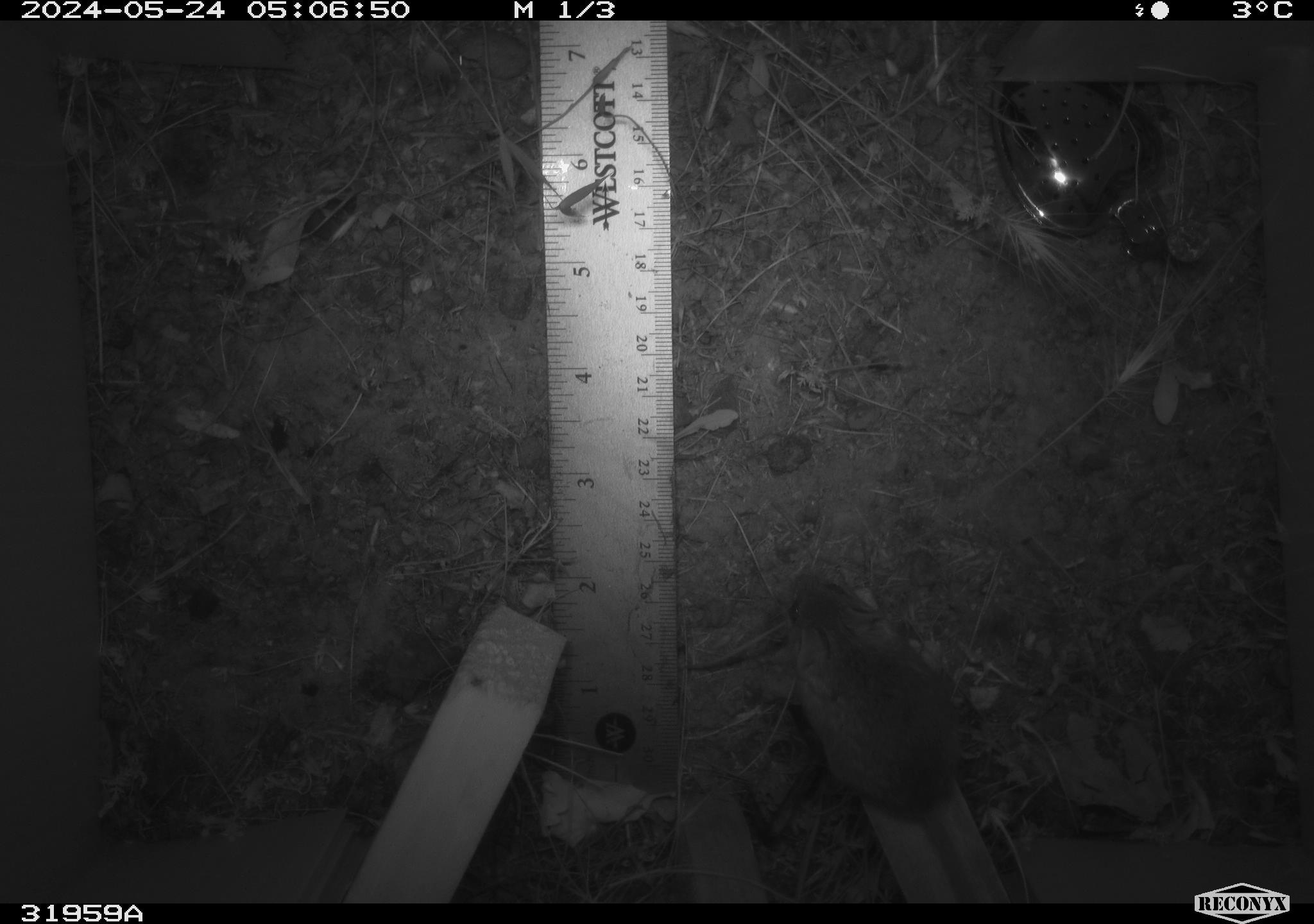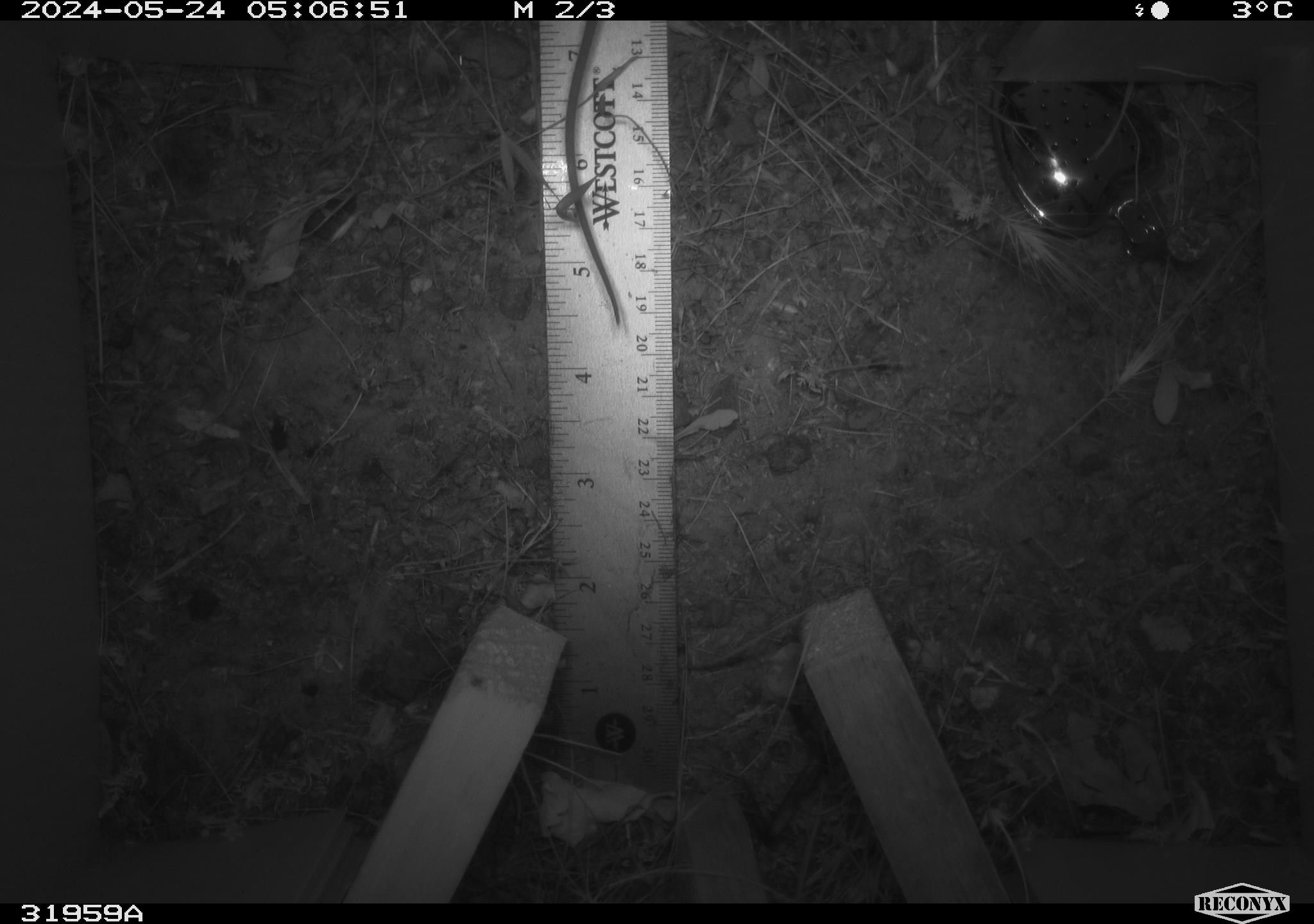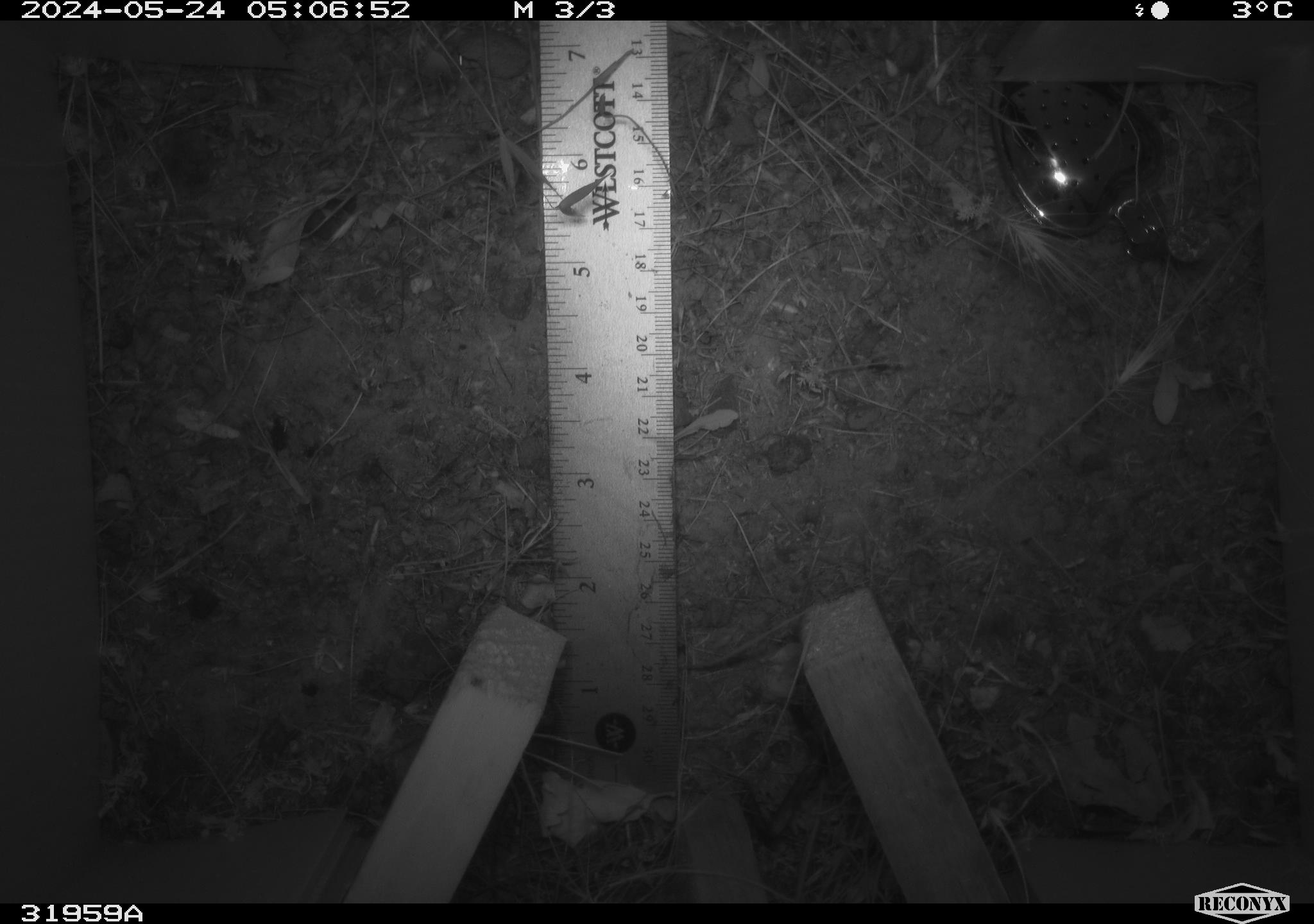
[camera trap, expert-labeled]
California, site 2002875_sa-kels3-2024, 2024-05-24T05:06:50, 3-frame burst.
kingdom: Animalia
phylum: Chordata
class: Mammalia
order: Rodentia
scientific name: Rodentia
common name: rodent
Rodent (Rodentia).